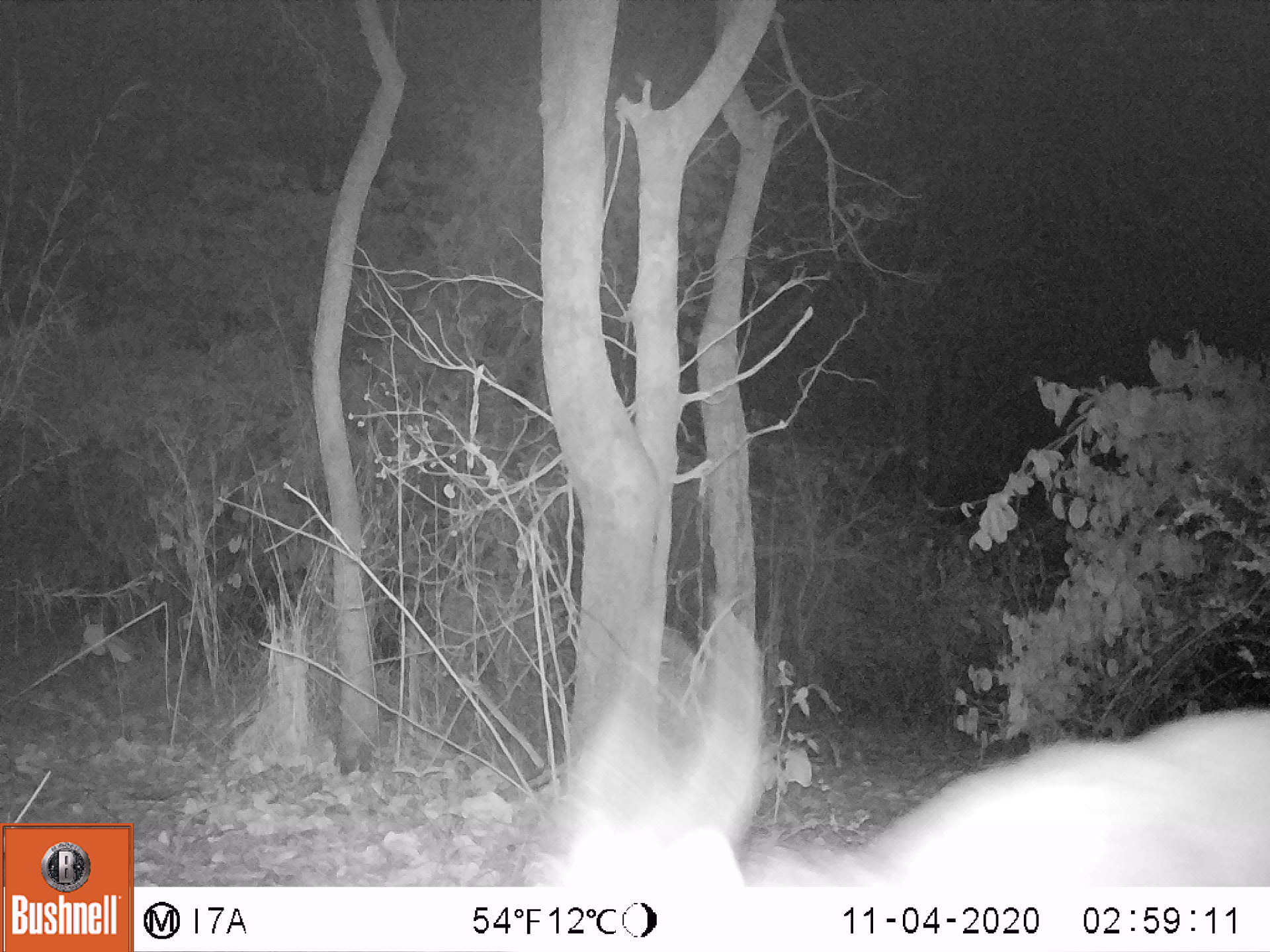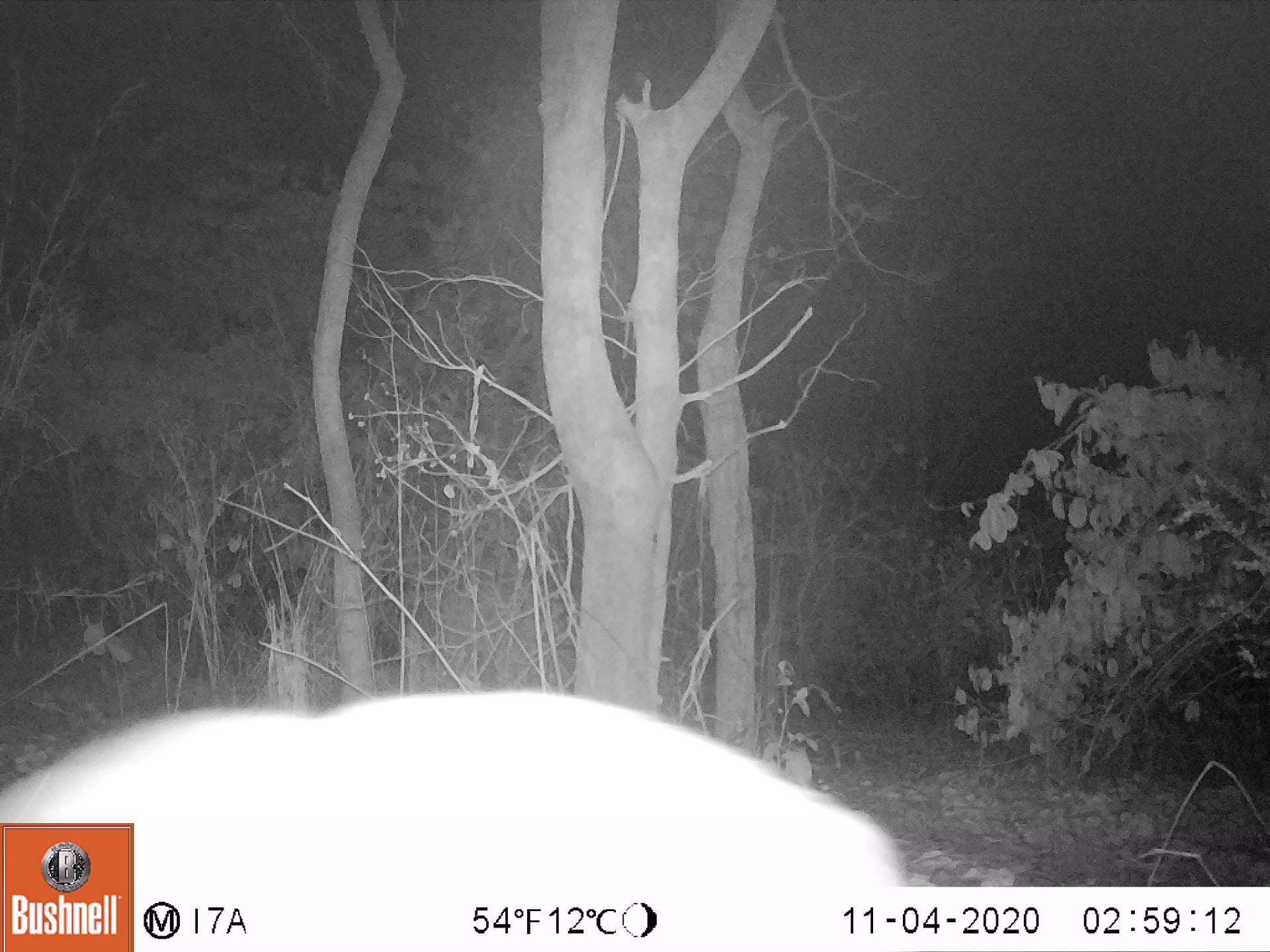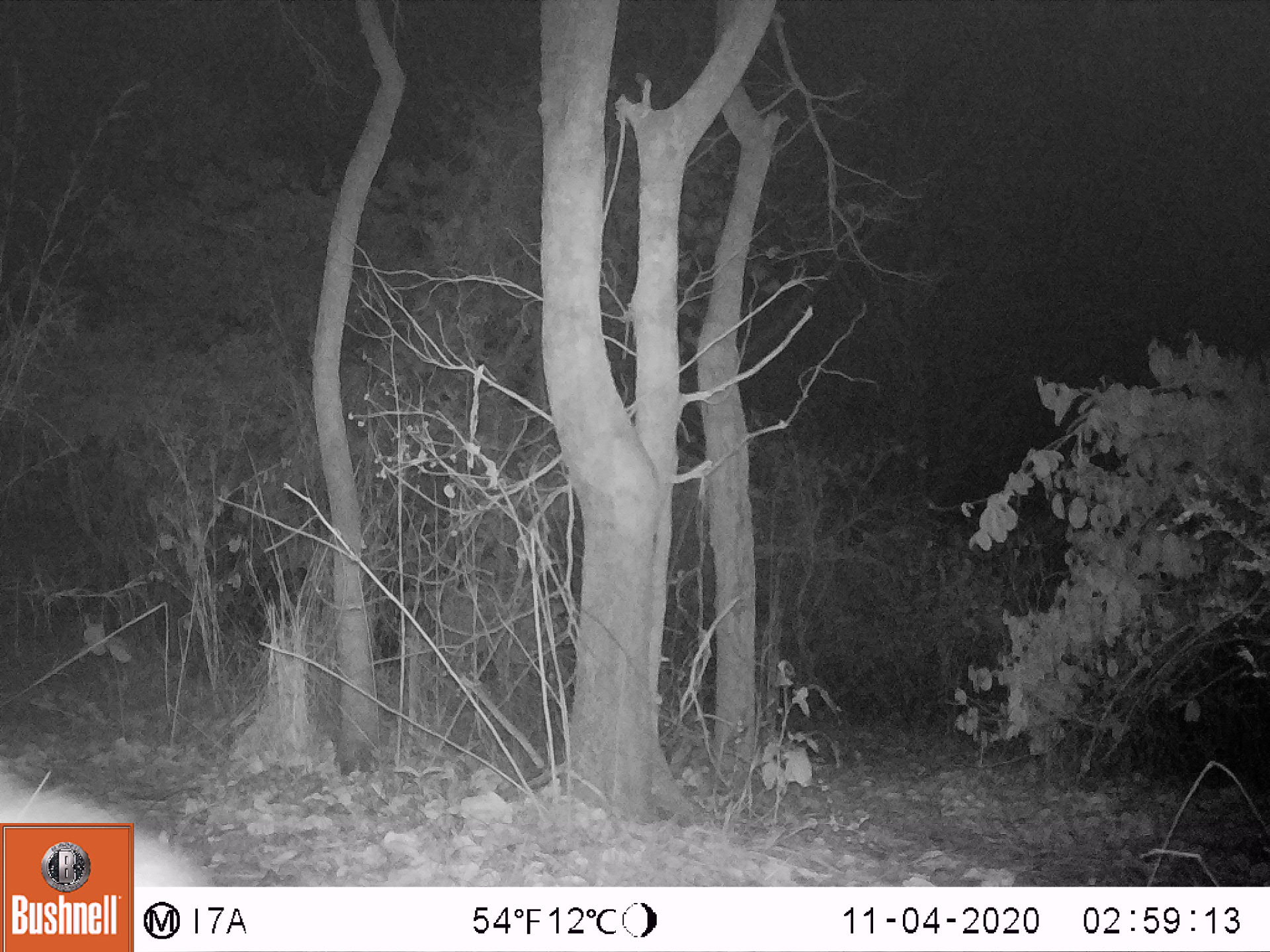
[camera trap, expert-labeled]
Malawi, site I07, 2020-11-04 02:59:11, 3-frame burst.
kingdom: Animalia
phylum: Chordata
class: Mammalia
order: Artiodactyla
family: Bovidae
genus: Tragelaphus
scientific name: Tragelaphus sylvaticus sylvaticus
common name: cape bushbuck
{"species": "cape bushbuck (Tragelaphus sylvaticus sylvaticus)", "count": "1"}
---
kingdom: Animalia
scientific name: Animalia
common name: other animal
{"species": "other animal (Animalia)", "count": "1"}